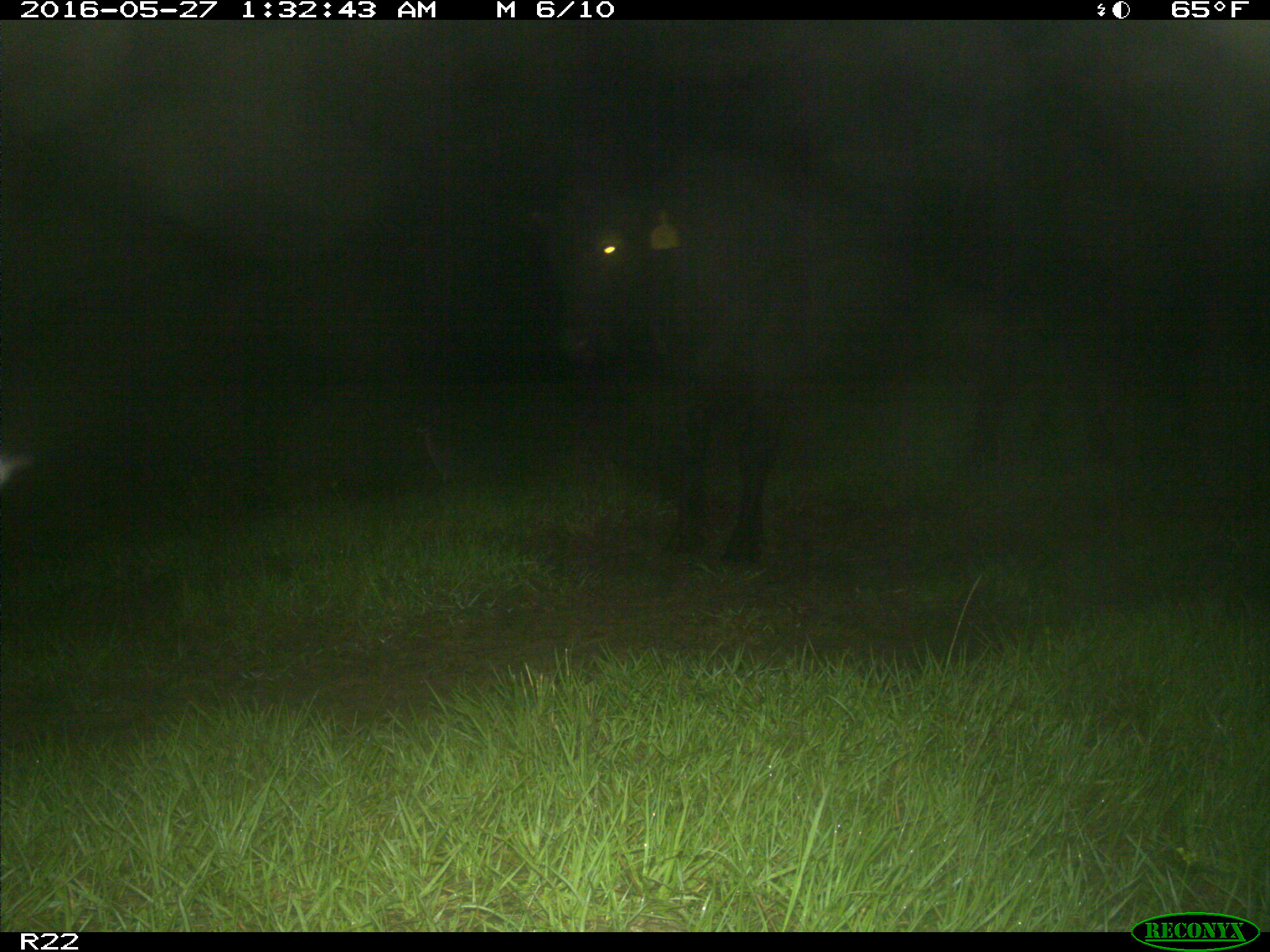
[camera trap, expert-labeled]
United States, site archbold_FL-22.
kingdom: Animalia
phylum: Chordata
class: Mammalia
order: Artiodactyla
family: Bovidae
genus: Bos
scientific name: Bos taurus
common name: domestic cow